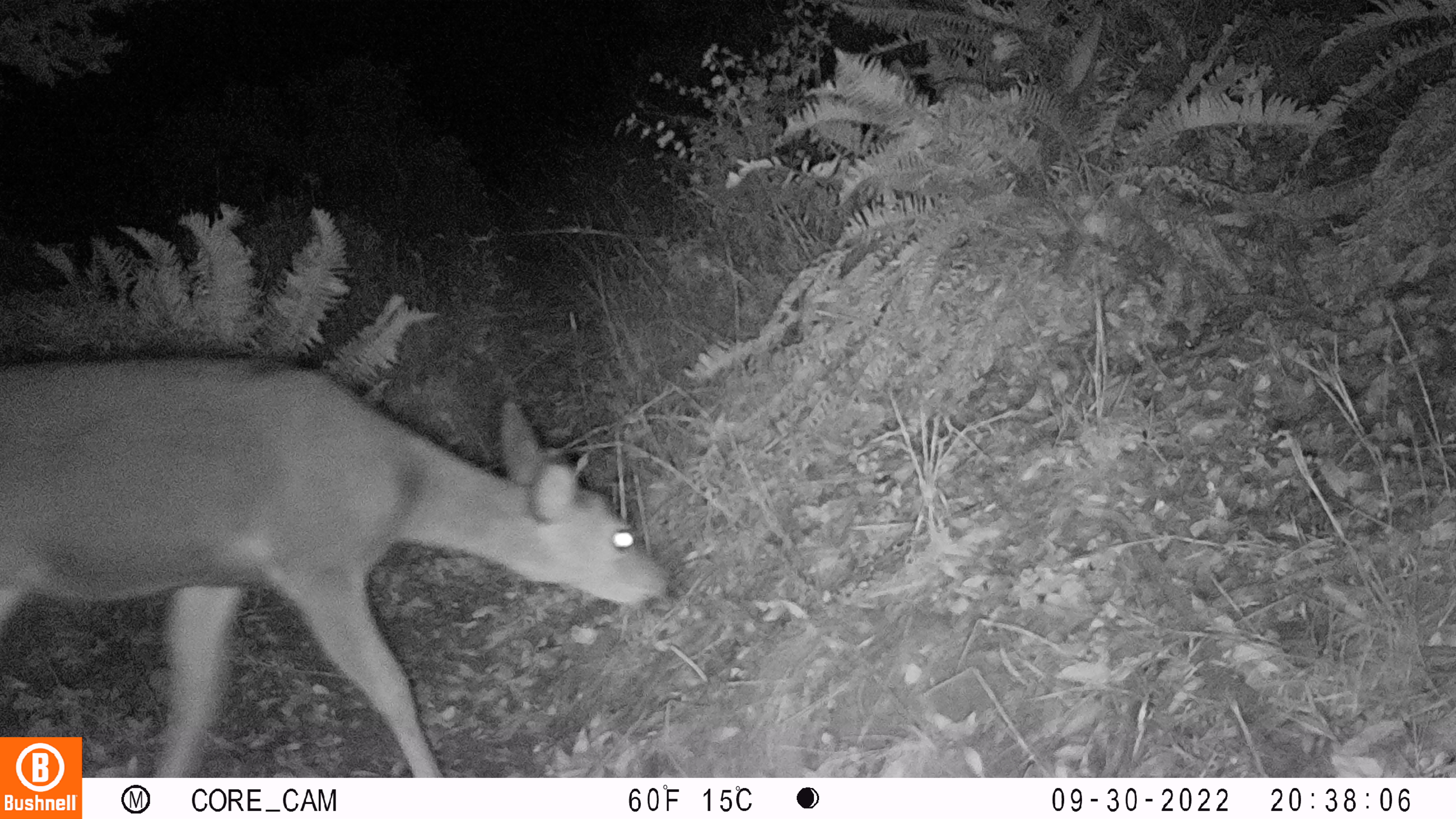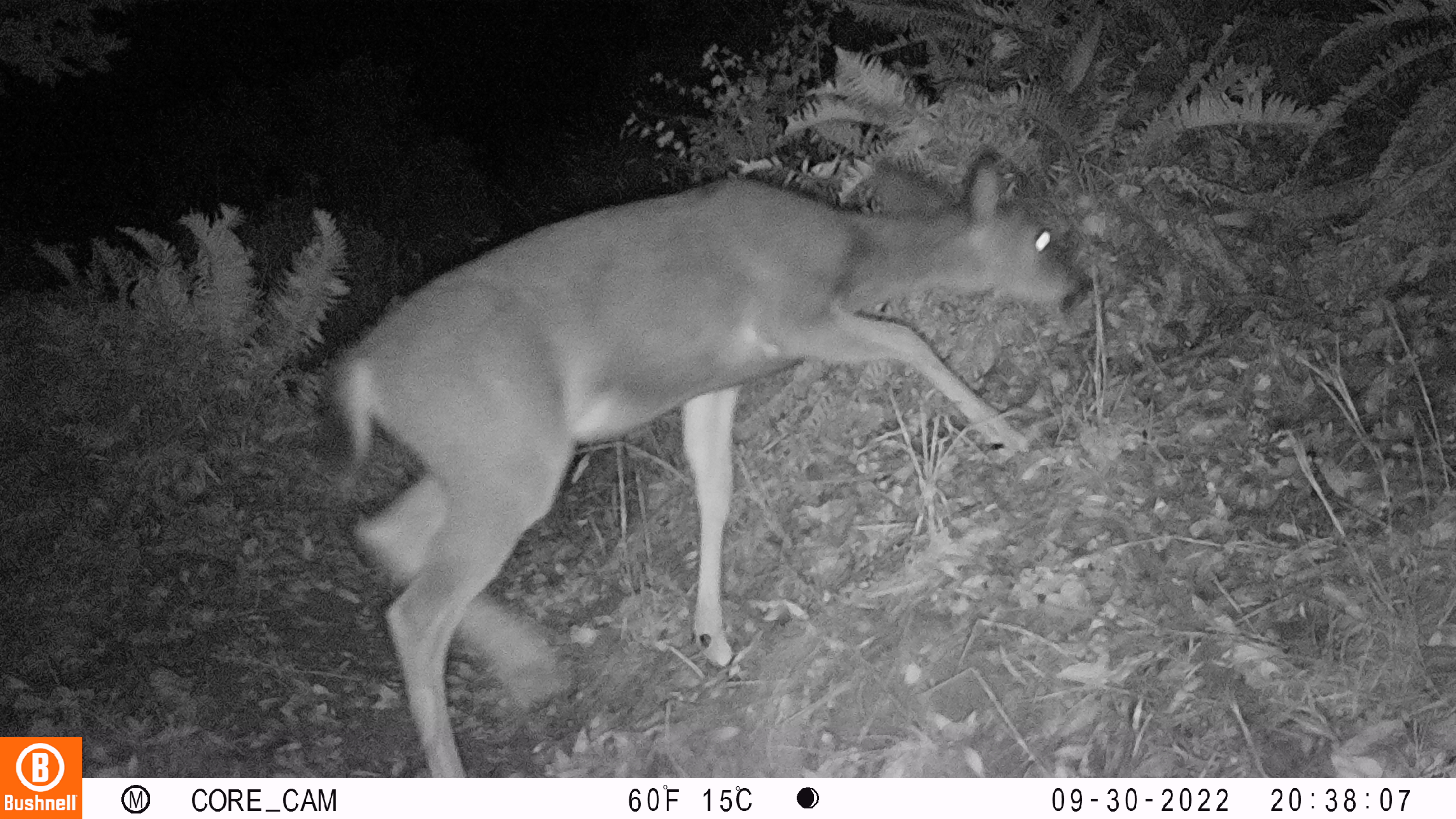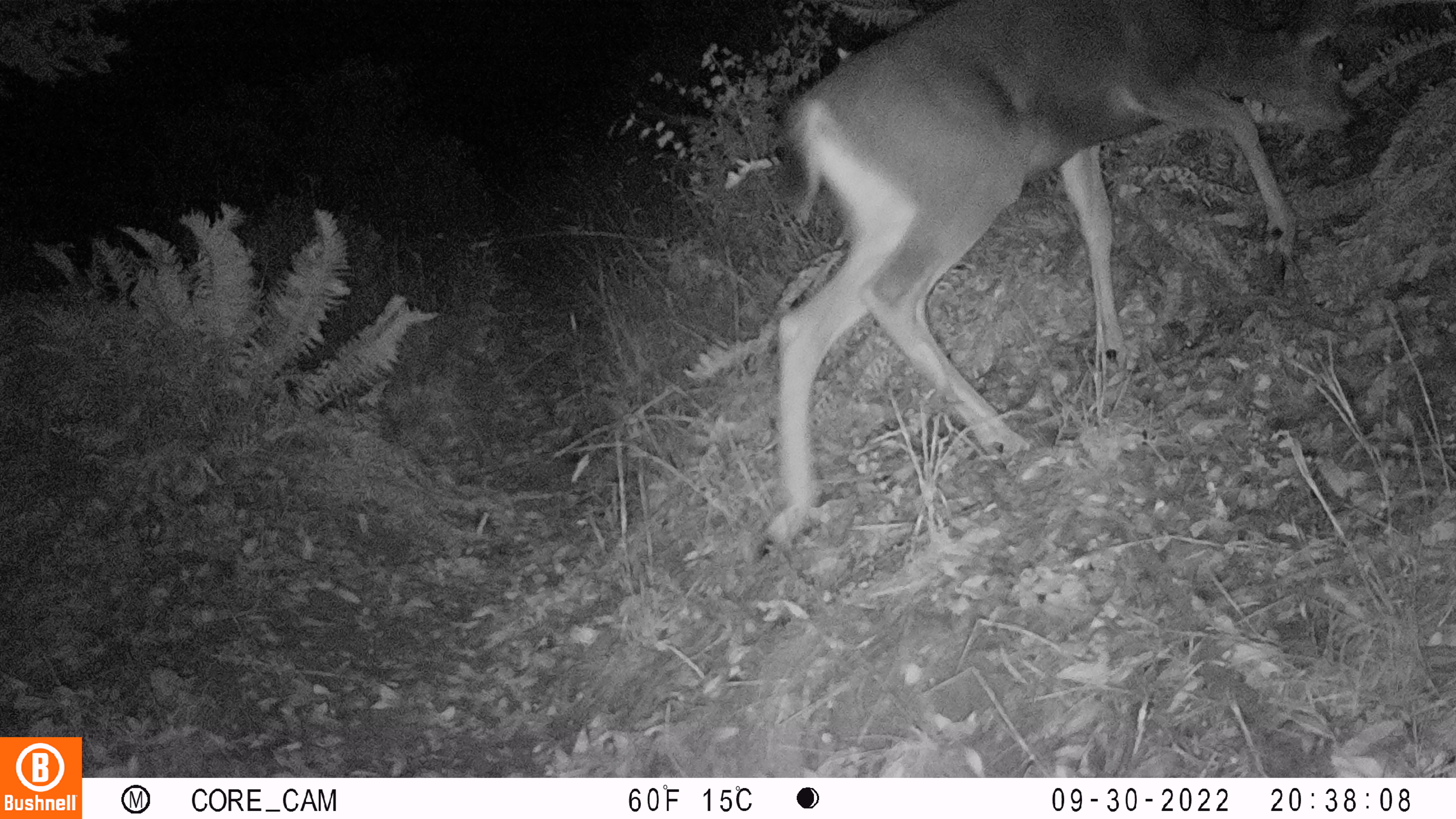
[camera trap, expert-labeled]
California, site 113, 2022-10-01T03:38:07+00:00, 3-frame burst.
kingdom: Animalia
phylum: Chordata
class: Mammalia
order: Artiodactyla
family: Cervidae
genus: Odocoileus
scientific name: Odocoileus hemionus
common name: mule deer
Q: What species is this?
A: Mule deer (Odocoileus hemionus).